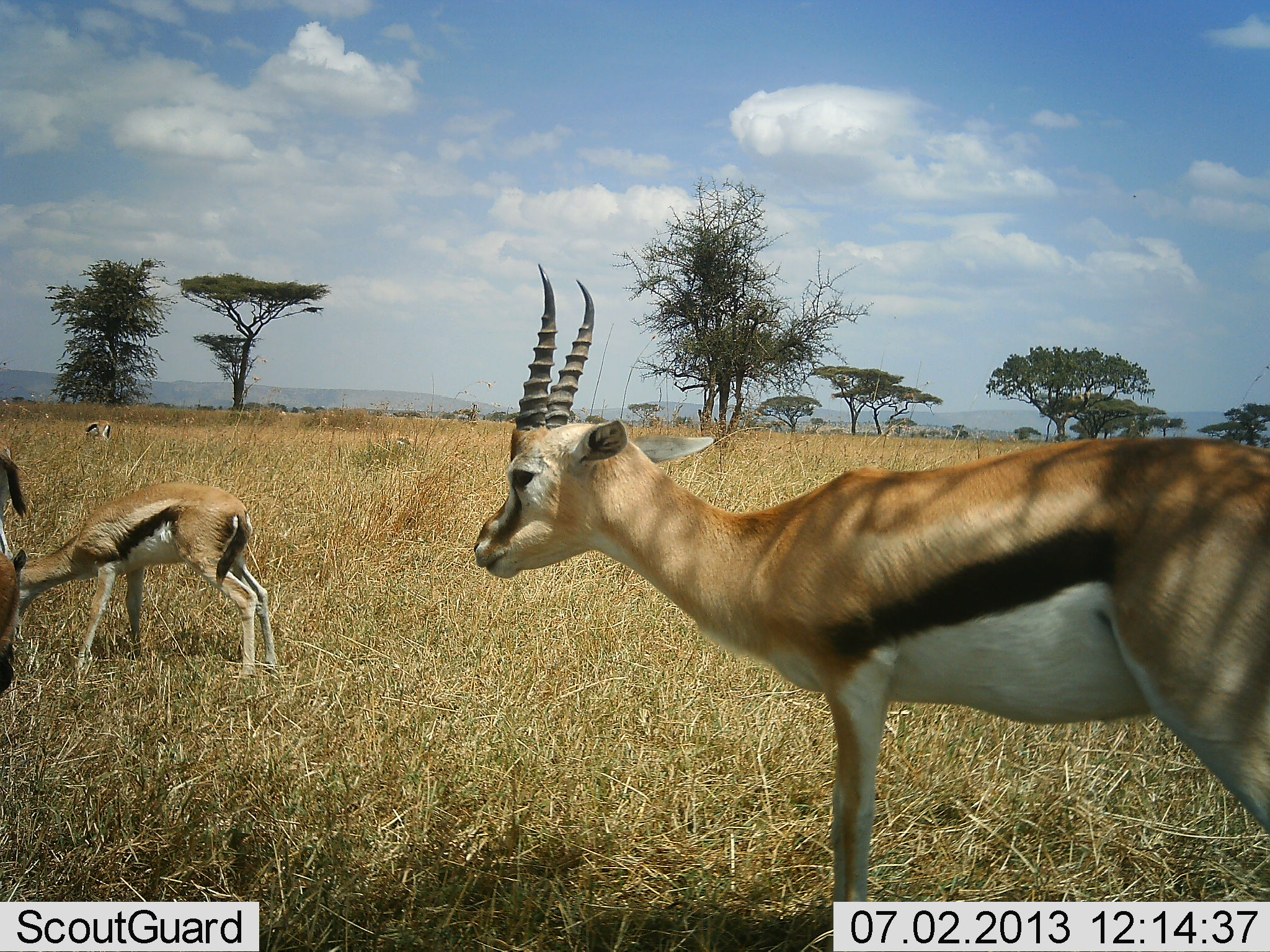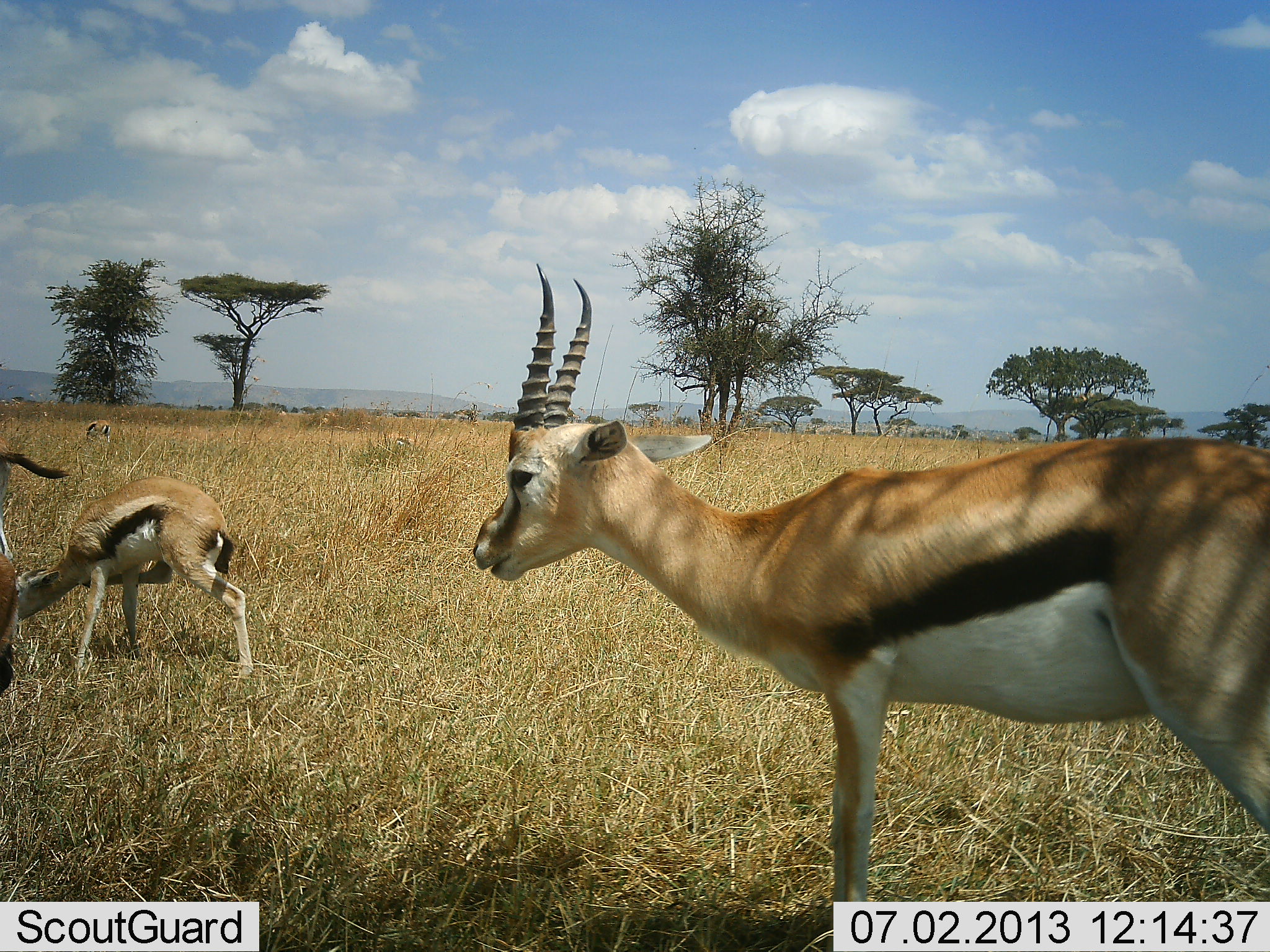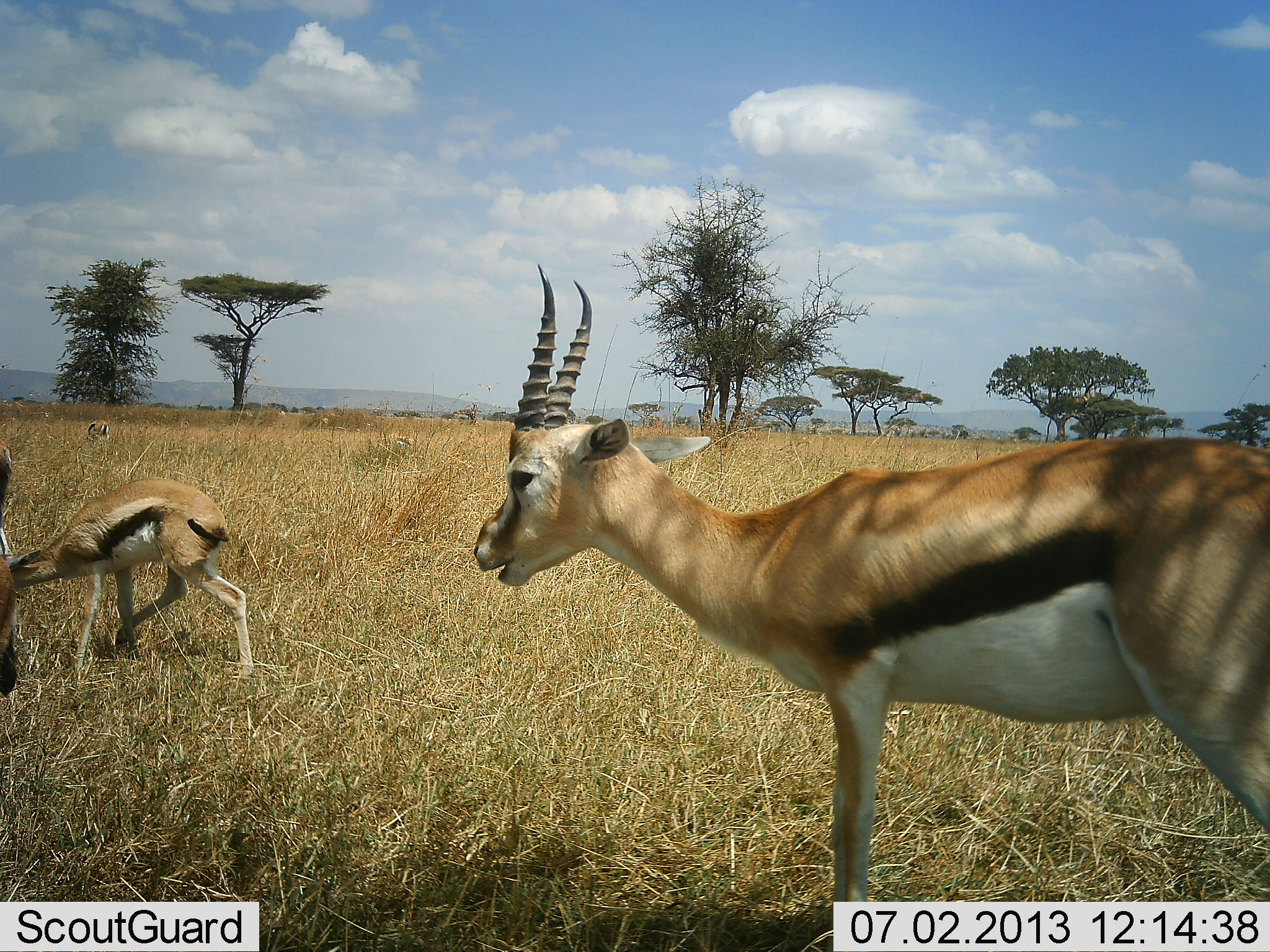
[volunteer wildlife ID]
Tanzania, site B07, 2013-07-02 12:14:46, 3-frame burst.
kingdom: Animalia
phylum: Chordata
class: Mammalia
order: Artiodactyla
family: Bovidae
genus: Eudorcas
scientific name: Eudorcas thomsonii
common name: thomson's gazelle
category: gazellethomsons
Gazellethomsons (thomson's gazelle) (Eudorcas thomsonii), count 4. Behavior (volunteer vote fractions): standing 65%, resting 0%, moving 4%, interacting 4%. Young present (vote fraction): 12%. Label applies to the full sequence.